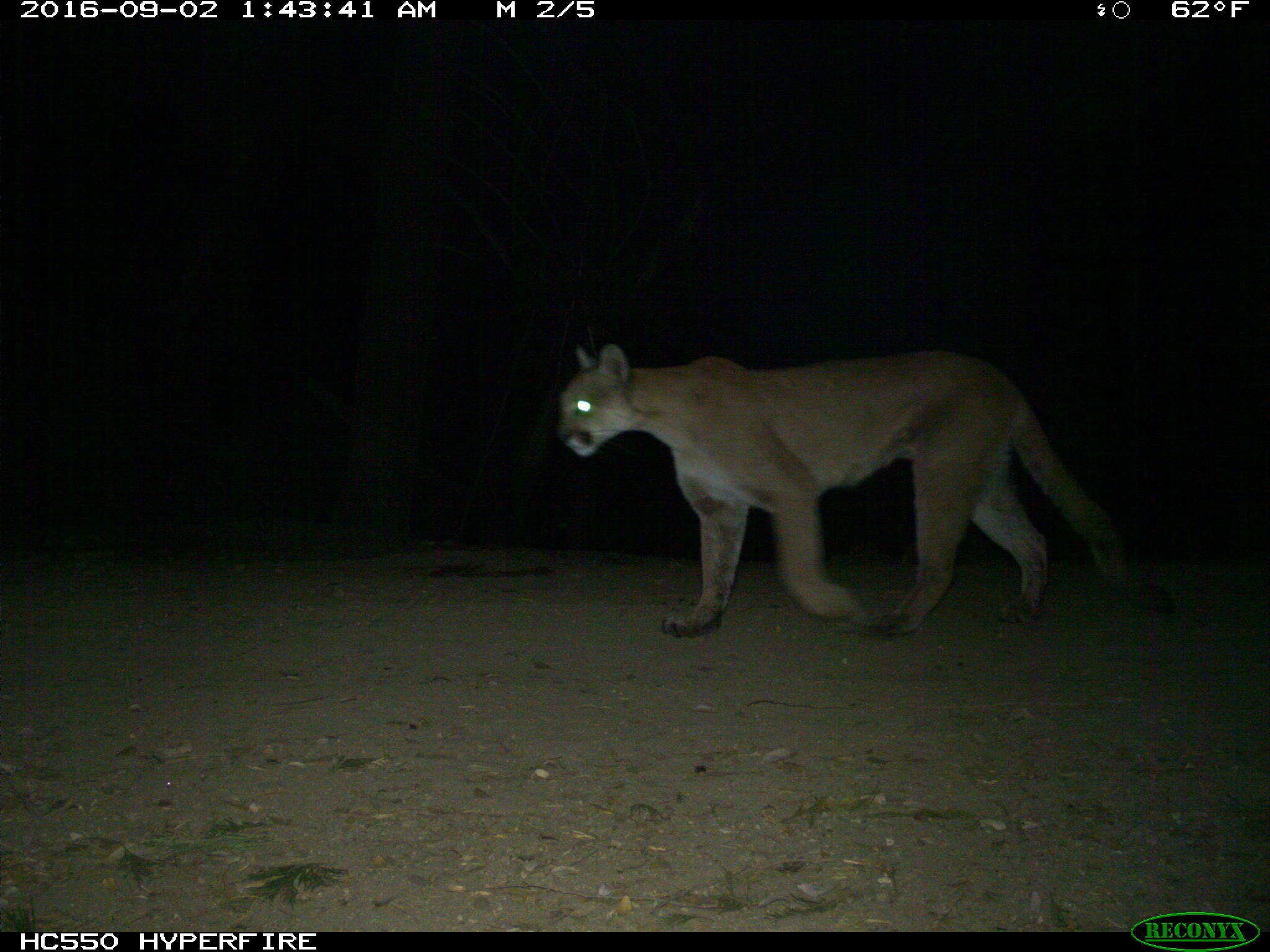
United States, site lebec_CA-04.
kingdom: Animalia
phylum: Chordata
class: Mammalia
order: Carnivora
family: Felidae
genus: Puma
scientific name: Puma concolor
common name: mountain lion